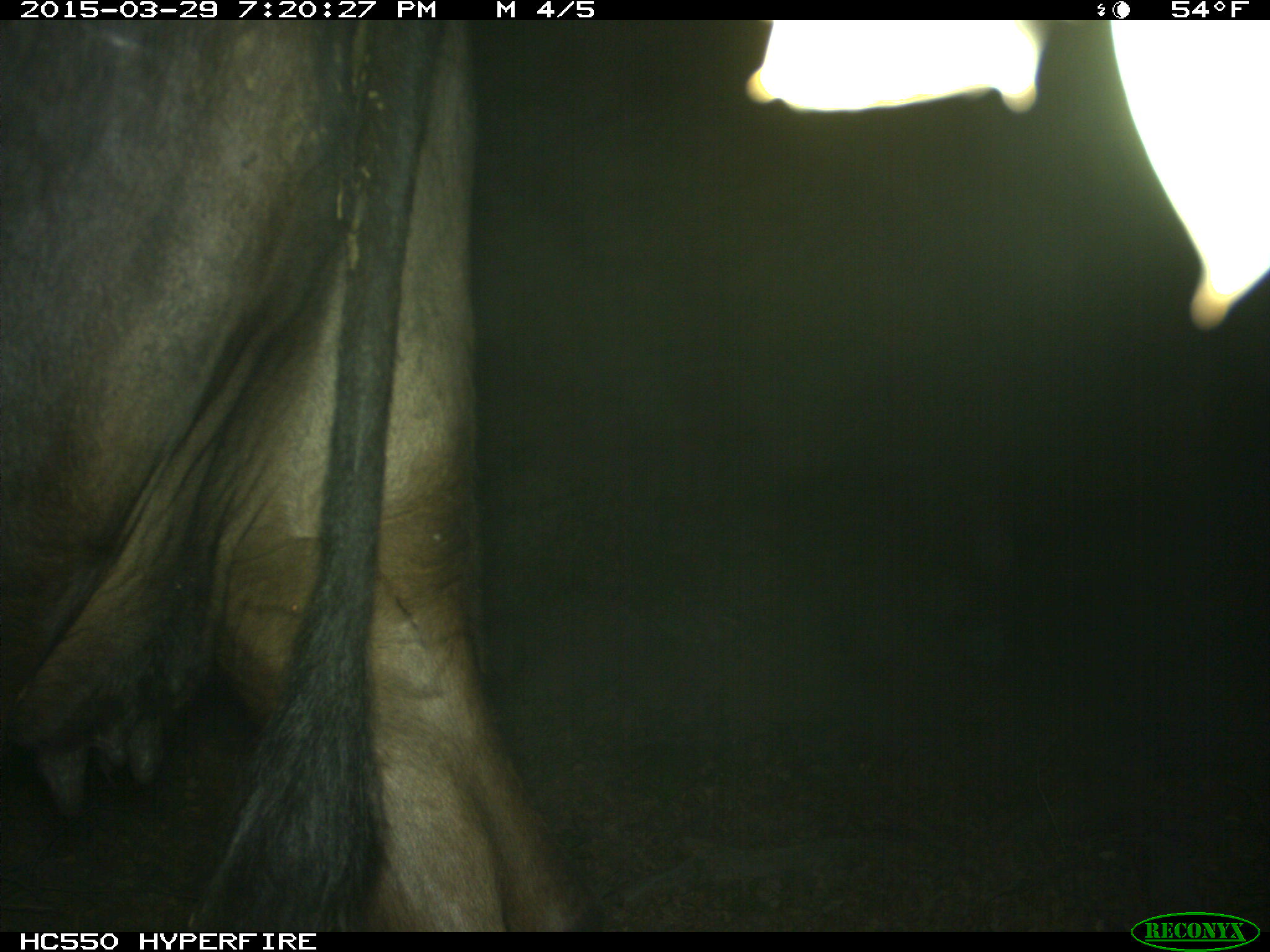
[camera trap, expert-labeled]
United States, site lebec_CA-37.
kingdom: Animalia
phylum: Chordata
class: Mammalia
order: Artiodactyla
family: Bovidae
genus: Bos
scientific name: Bos taurus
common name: domestic cow